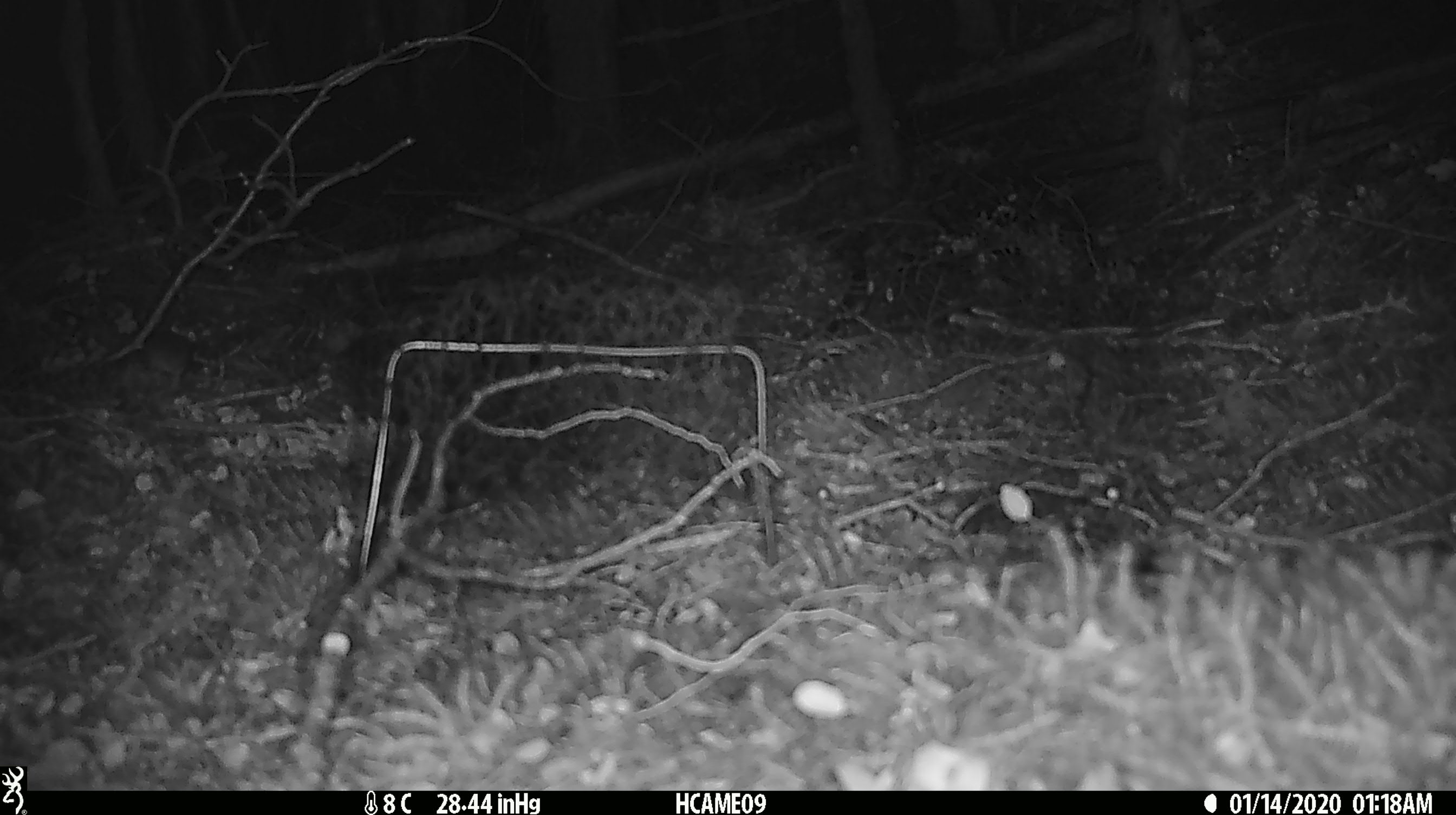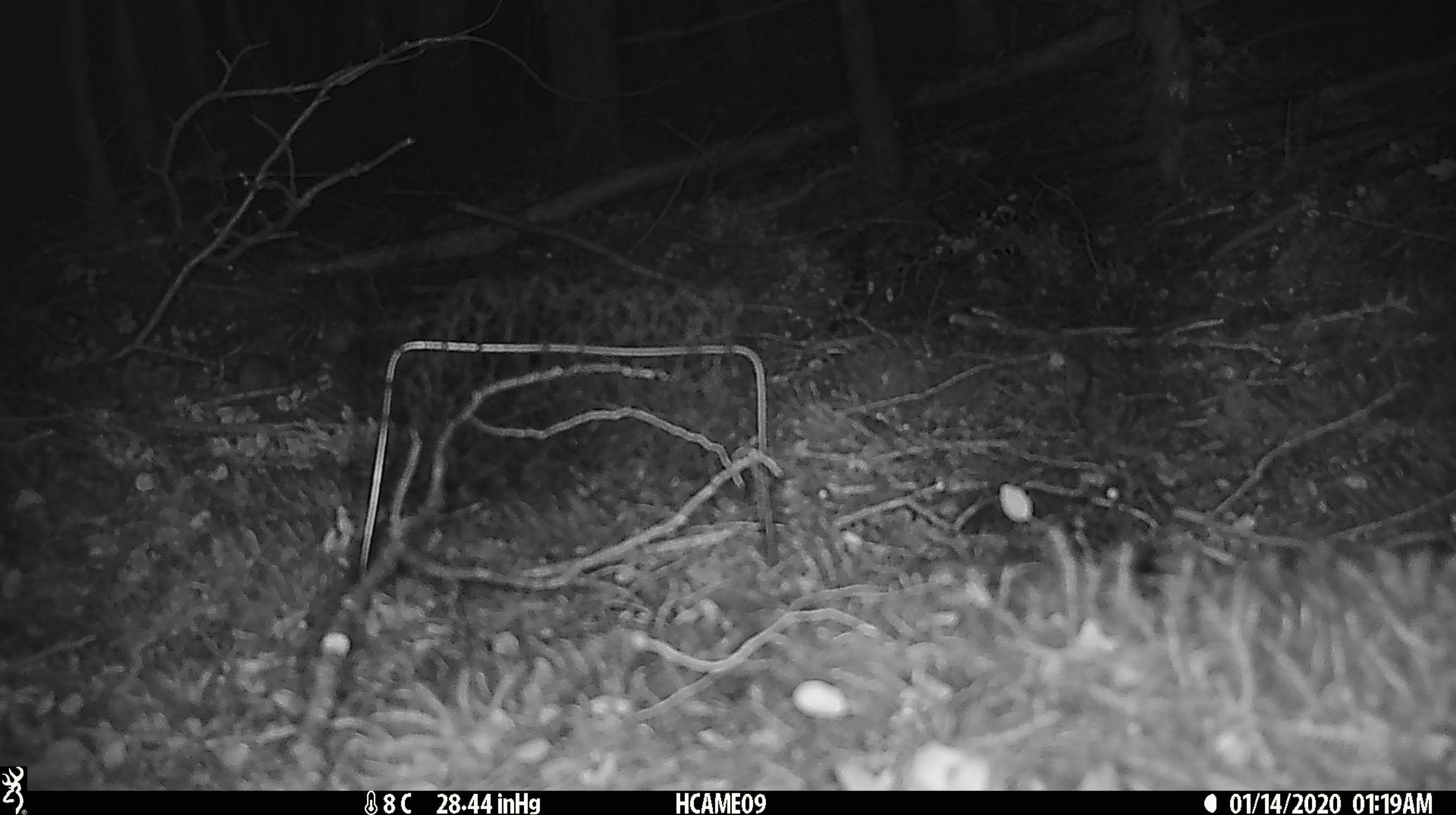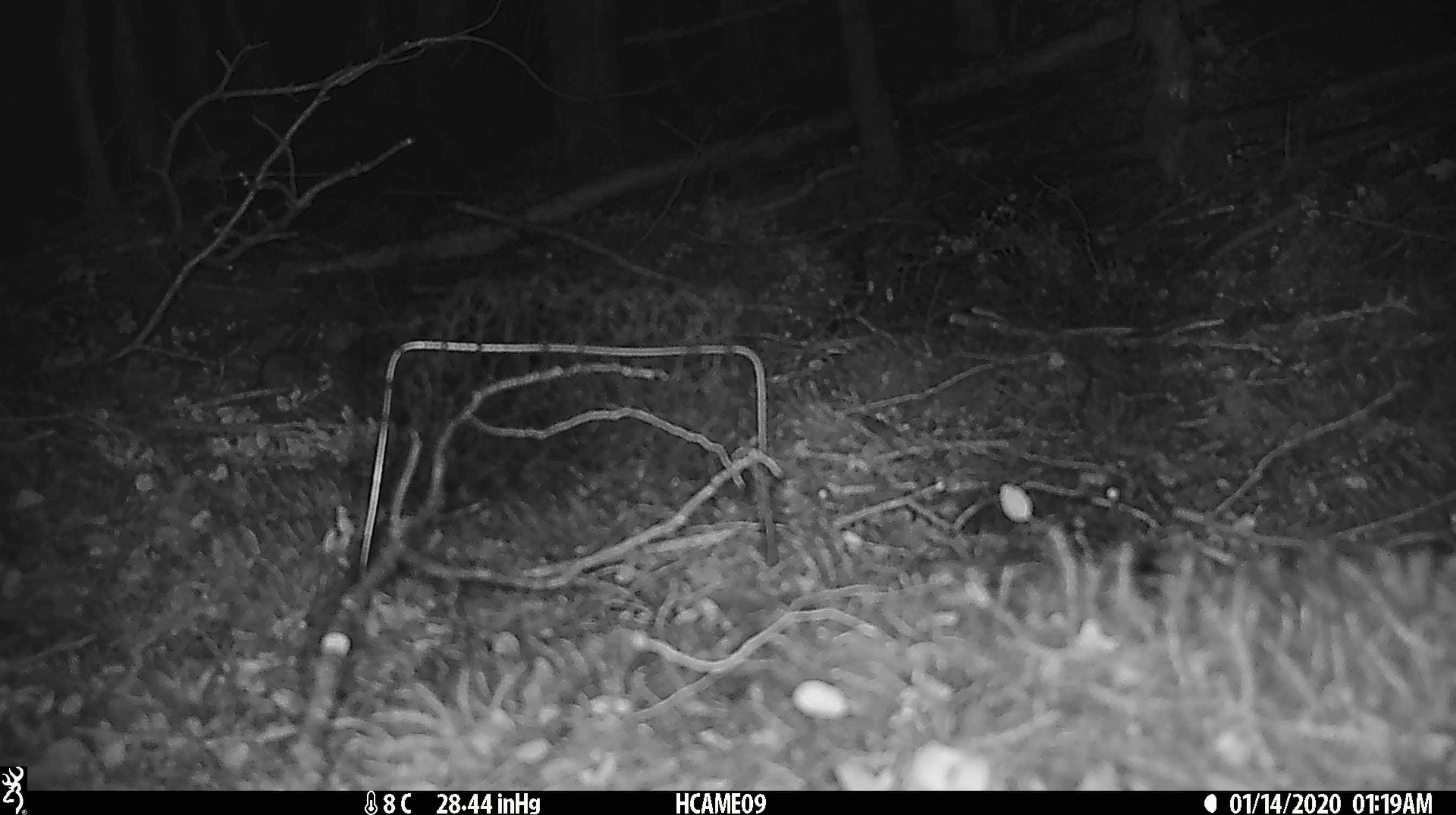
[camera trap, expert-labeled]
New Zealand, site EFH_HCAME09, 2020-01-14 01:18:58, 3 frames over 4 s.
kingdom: Animalia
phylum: Chordata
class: Mammalia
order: Rodentia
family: Muridae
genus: Mus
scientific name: Mus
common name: mouse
Mouse (Mus).